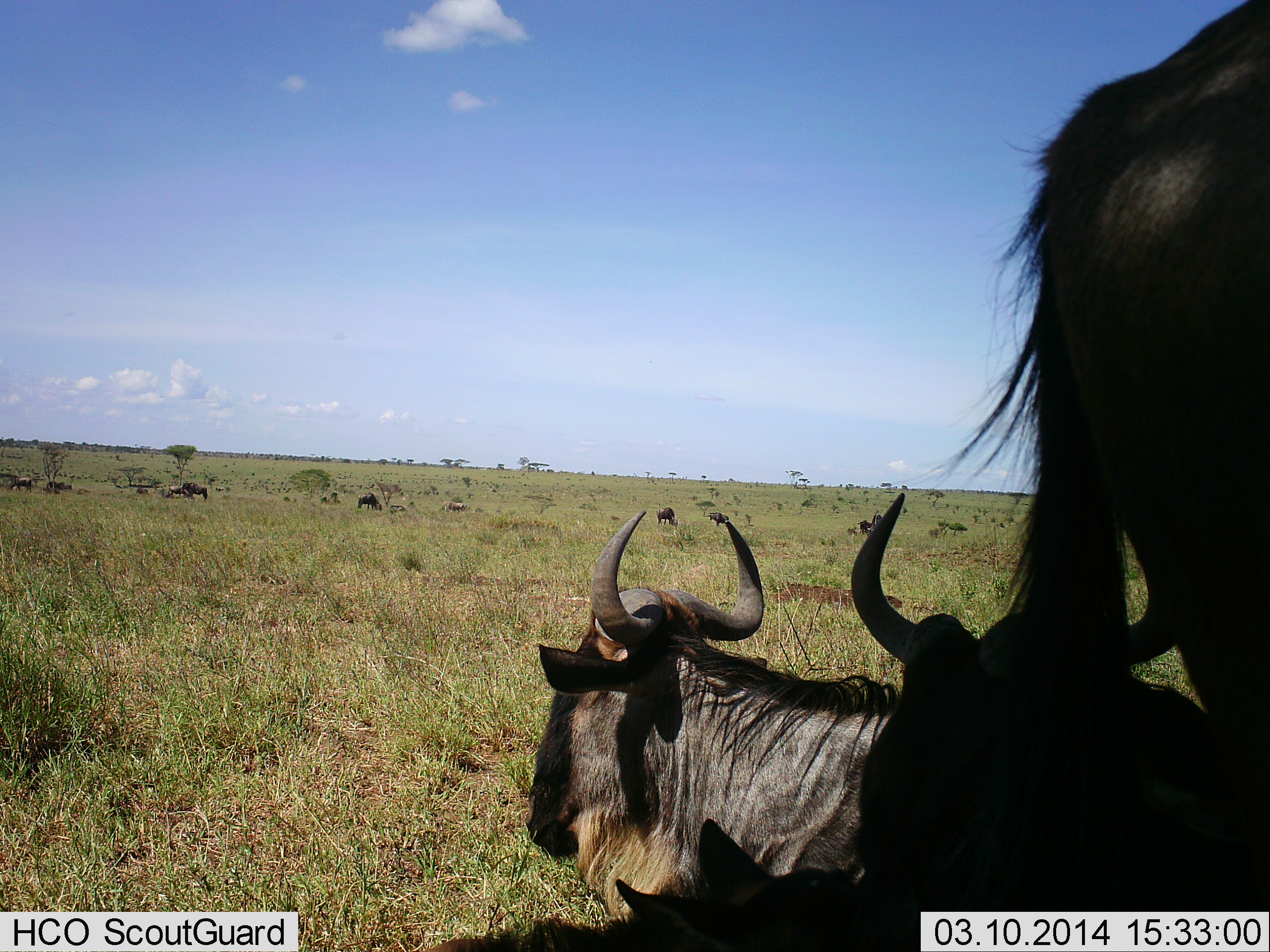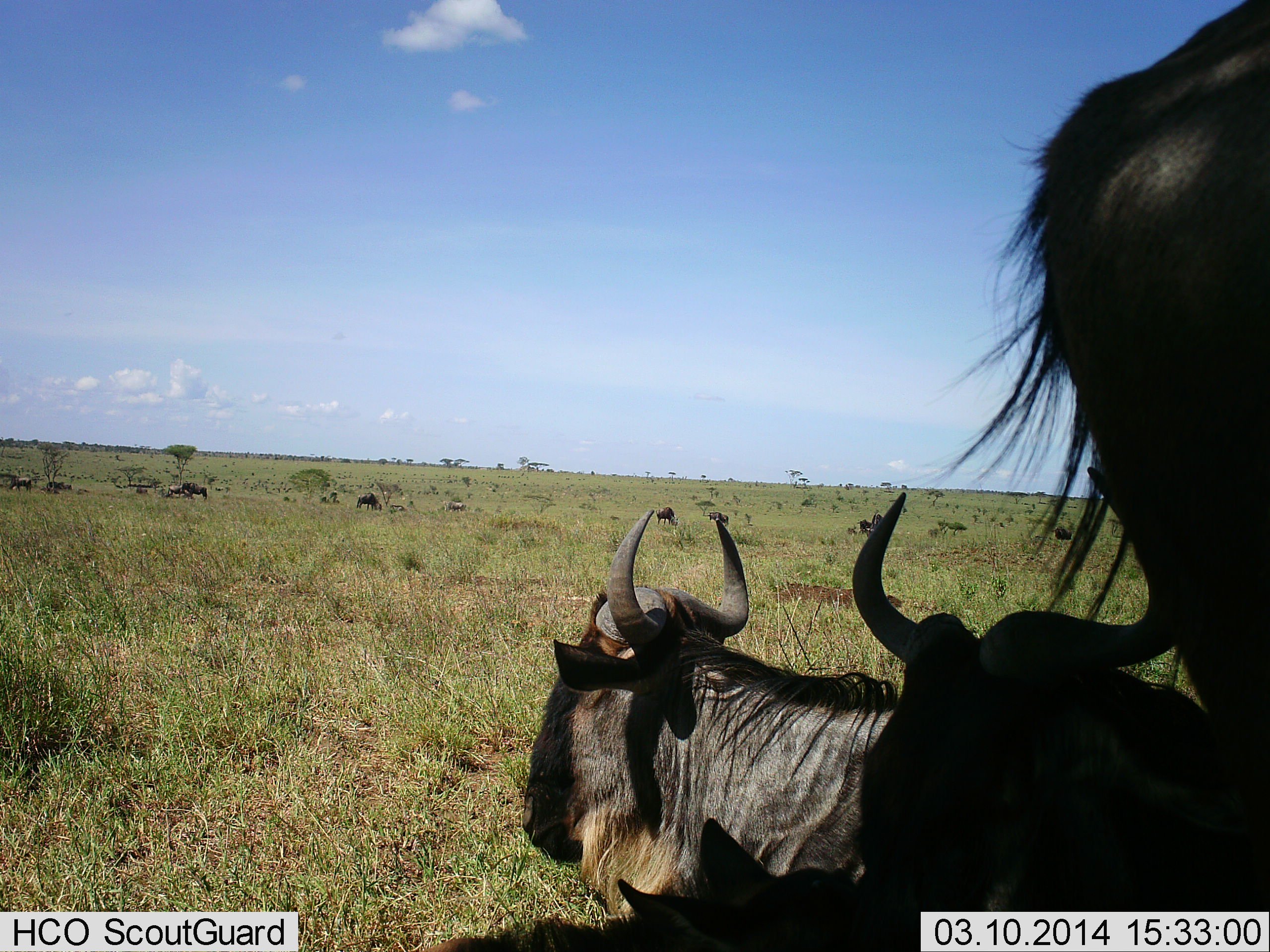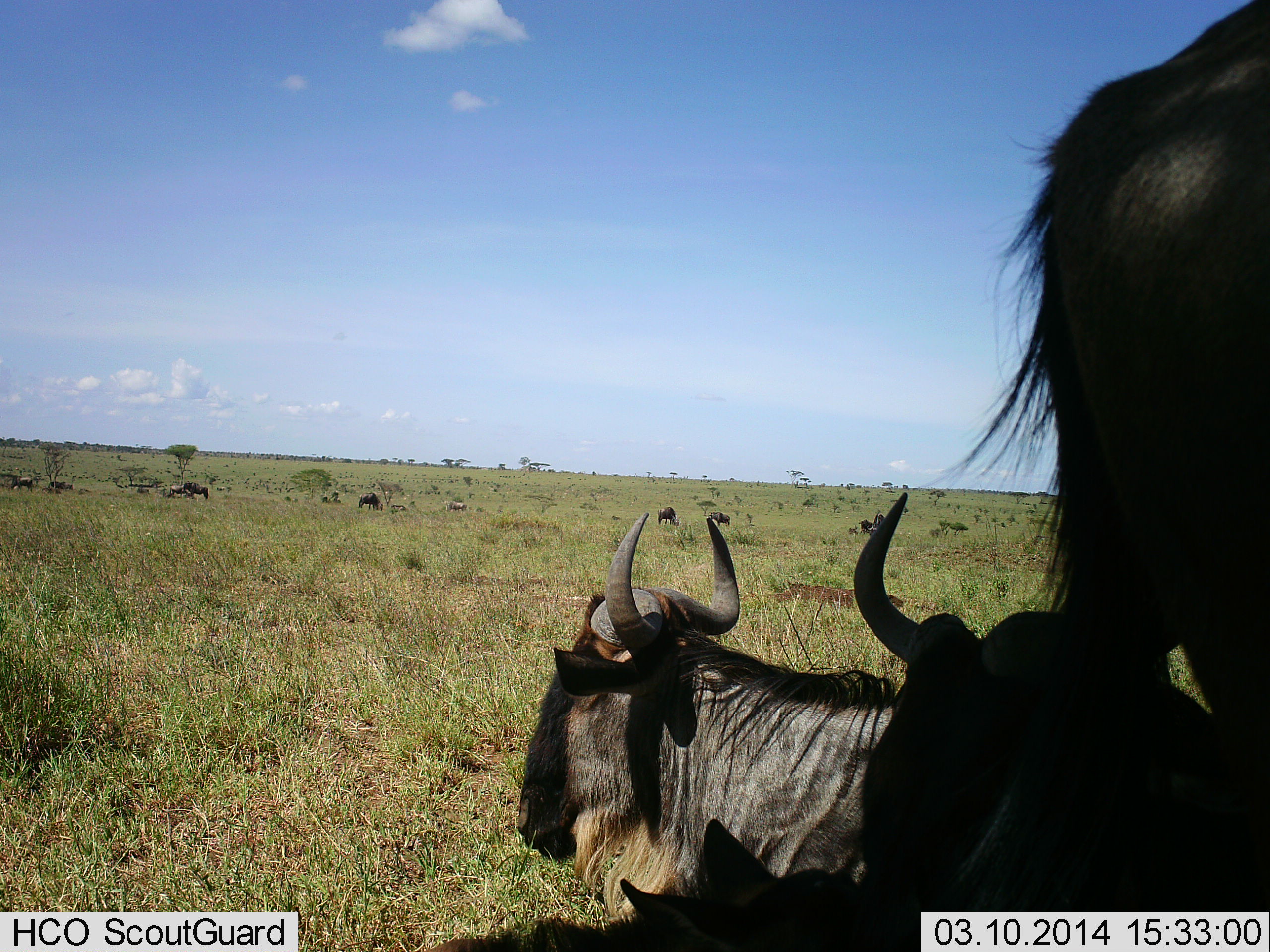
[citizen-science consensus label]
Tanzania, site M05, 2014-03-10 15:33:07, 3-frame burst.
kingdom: Animalia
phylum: Chordata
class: Mammalia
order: Artiodactyla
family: Bovidae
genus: Connochaetes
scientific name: Connochaetes taurinus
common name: blue wildebeest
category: wildebeest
Wildebeest (blue wildebeest) (Connochaetes taurinus), count 11-50. Behavior (volunteer vote fractions): standing 70%, resting 90%, moving 20%, interacting 10%. Young present (vote fraction): 0%. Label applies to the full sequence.